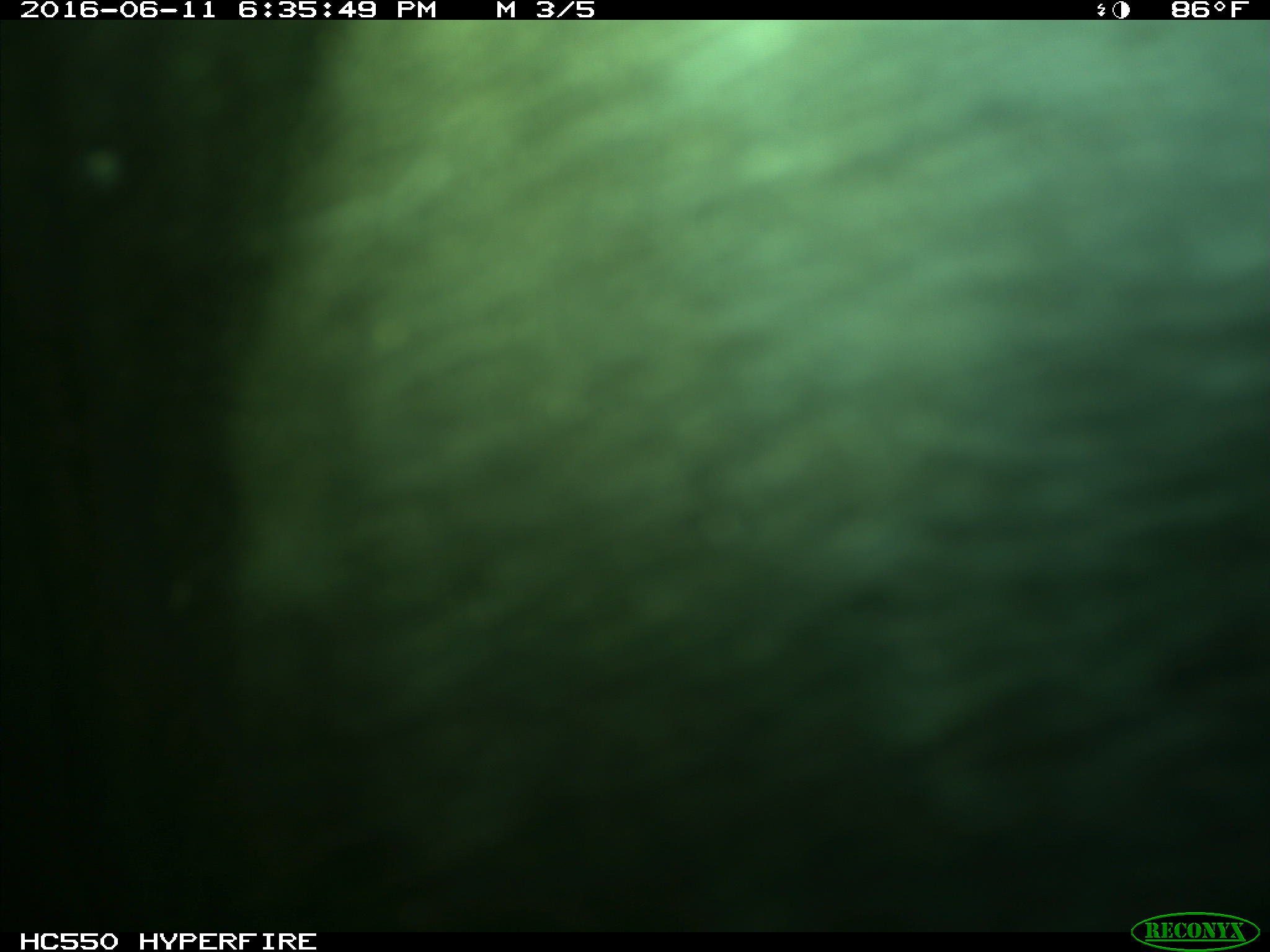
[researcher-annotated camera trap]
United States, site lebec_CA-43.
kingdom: Animalia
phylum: Chordata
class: Mammalia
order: Artiodactyla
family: Bovidae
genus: Bos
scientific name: Bos taurus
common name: domestic cow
Bos taurus (domestic cow).